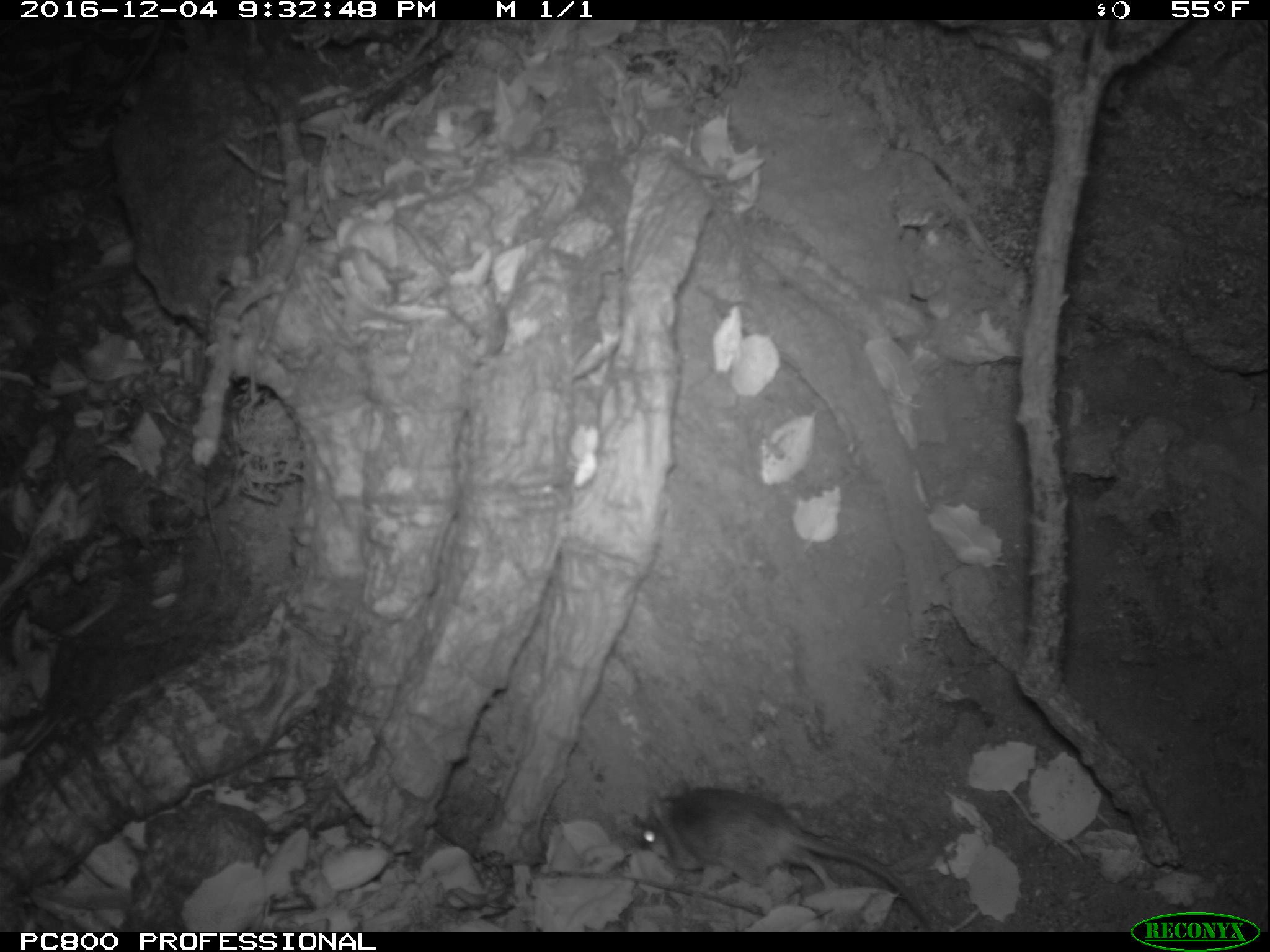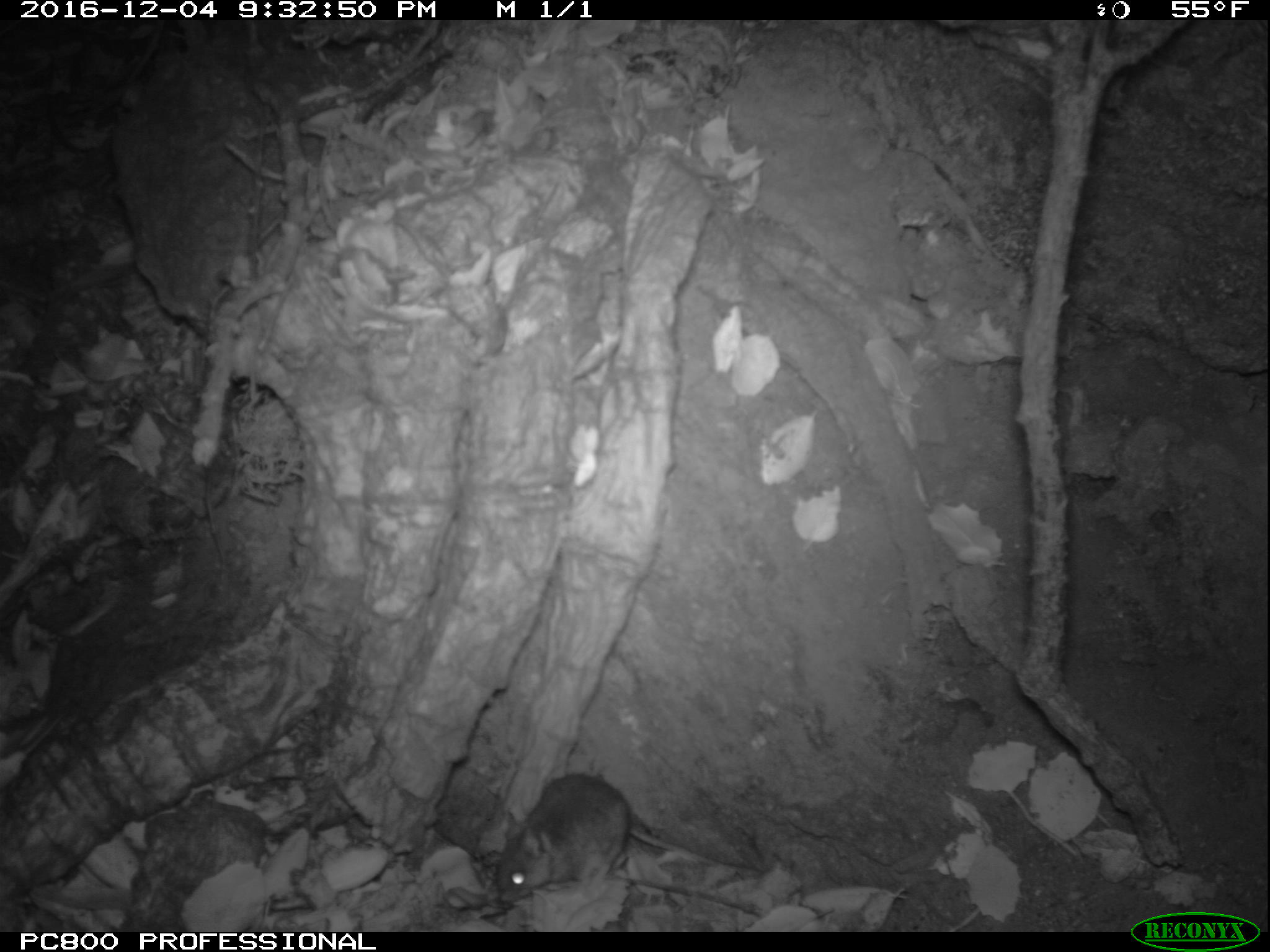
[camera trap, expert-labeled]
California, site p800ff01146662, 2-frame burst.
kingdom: Animalia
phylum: Chordata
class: Mammalia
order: Rodentia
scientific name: Rodentia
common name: rodent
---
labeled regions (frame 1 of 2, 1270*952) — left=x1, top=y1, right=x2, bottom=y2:
rodent: left=639, top=783, right=933, bottom=928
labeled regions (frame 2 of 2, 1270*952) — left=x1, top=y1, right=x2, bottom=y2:
rodent: left=497, top=774, right=766, bottom=902